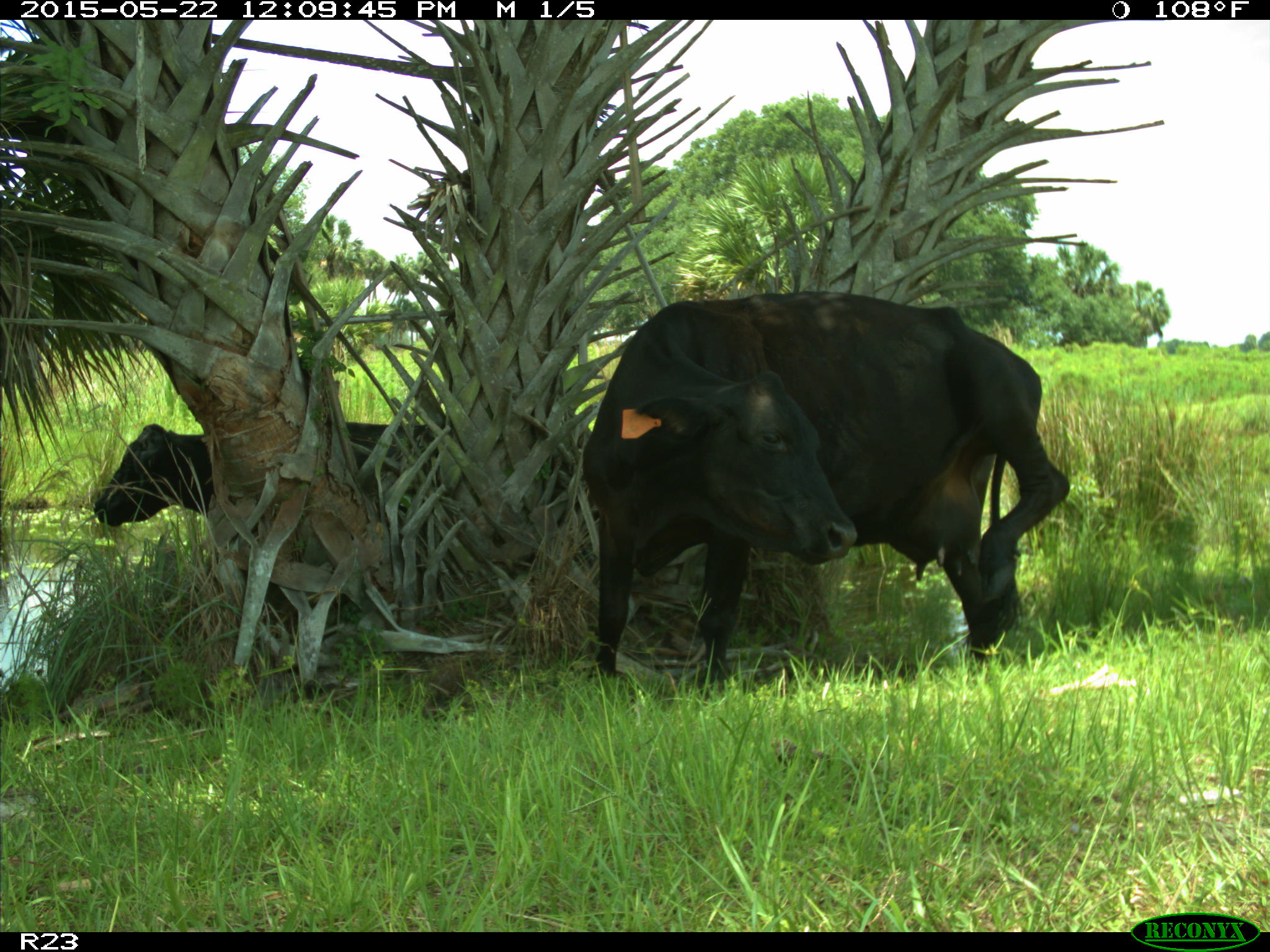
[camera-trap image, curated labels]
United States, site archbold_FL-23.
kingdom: Animalia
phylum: Chordata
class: Mammalia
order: Artiodactyla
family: Bovidae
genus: Bos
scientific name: Bos taurus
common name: domestic cow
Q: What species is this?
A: Bos taurus (domestic cow).